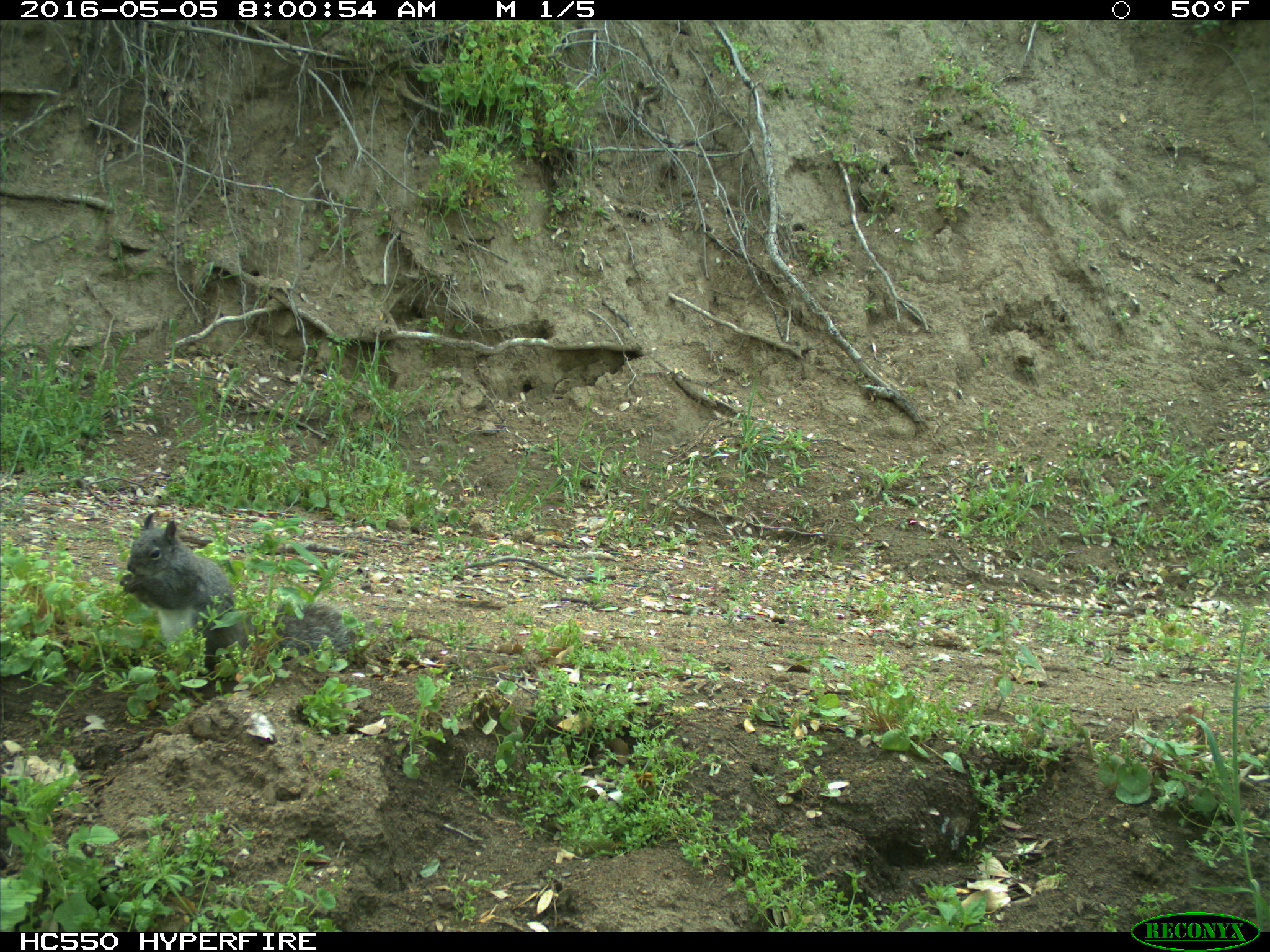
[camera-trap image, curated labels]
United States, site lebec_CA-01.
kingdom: Animalia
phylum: Chordata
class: Mammalia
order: Rodentia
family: Sciuridae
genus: Sciurus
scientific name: Sciurus carolinensis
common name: eastern gray squirrel